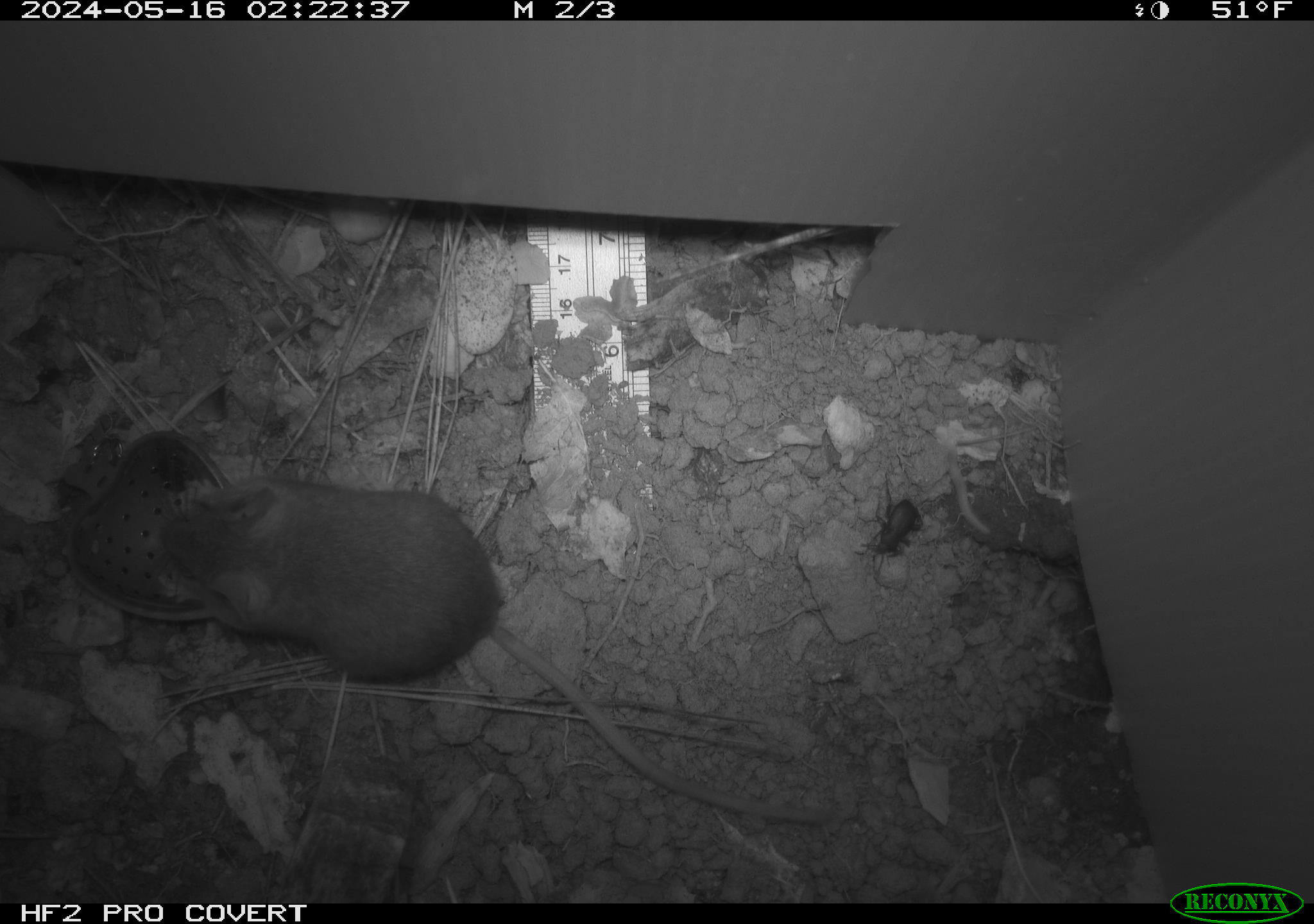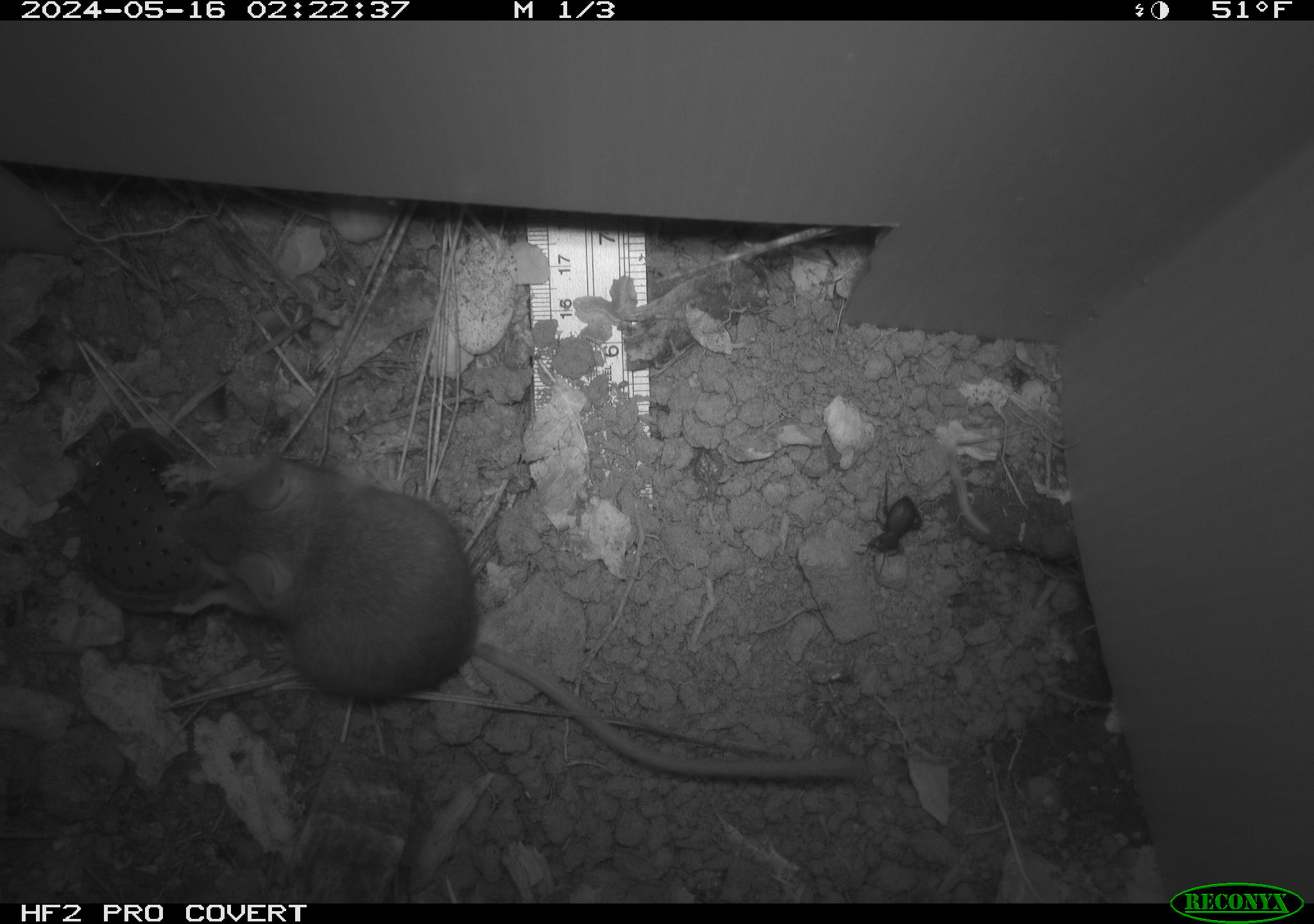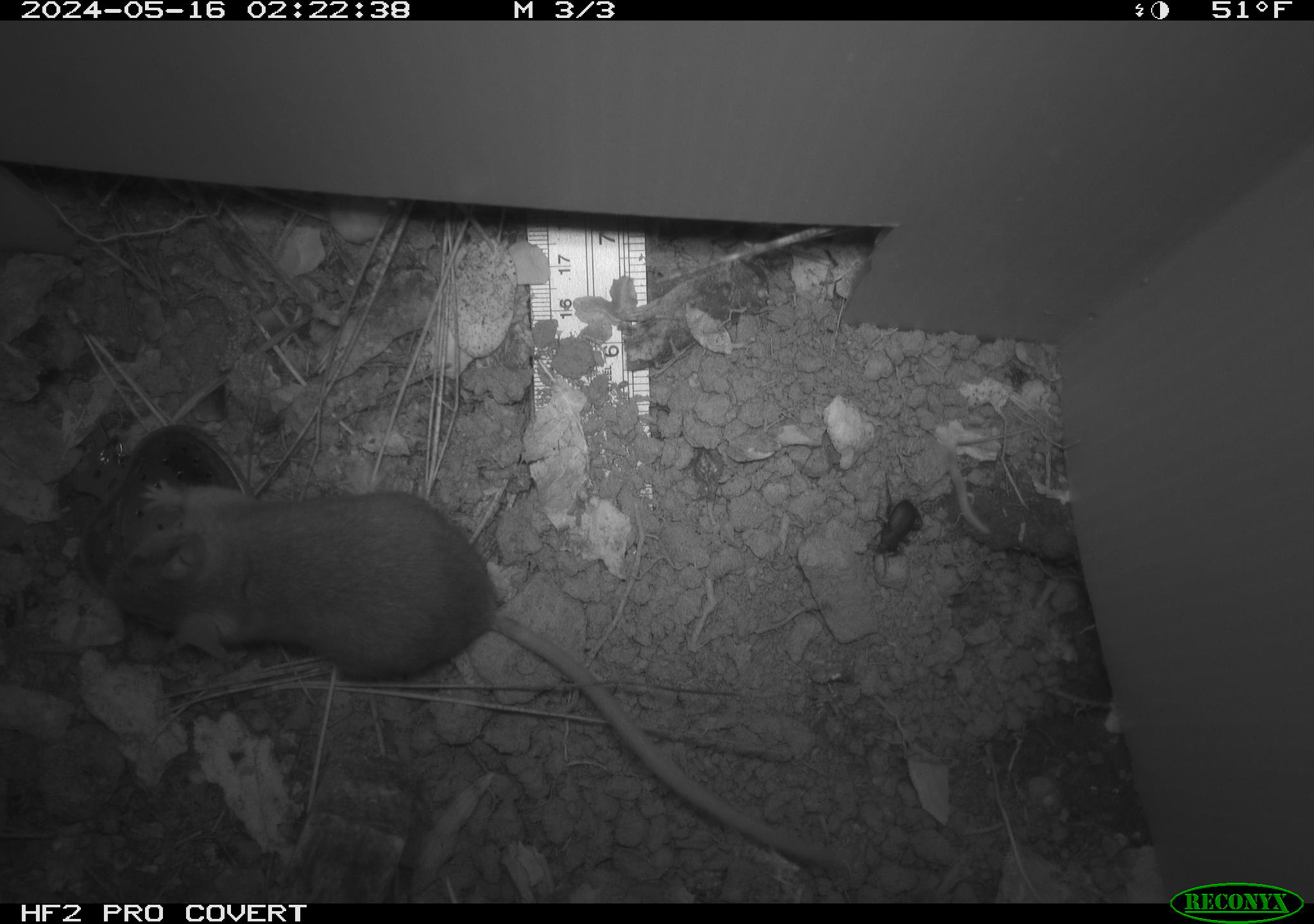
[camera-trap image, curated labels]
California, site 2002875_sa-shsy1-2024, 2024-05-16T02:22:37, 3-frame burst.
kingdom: Animalia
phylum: Chordata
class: Mammalia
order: Rodentia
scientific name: Rodentia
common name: rodent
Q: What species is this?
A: Rodent (Rodentia).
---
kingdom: Animalia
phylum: Arthropoda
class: Insecta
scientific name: Insecta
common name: insect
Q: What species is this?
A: Insect (Insecta).